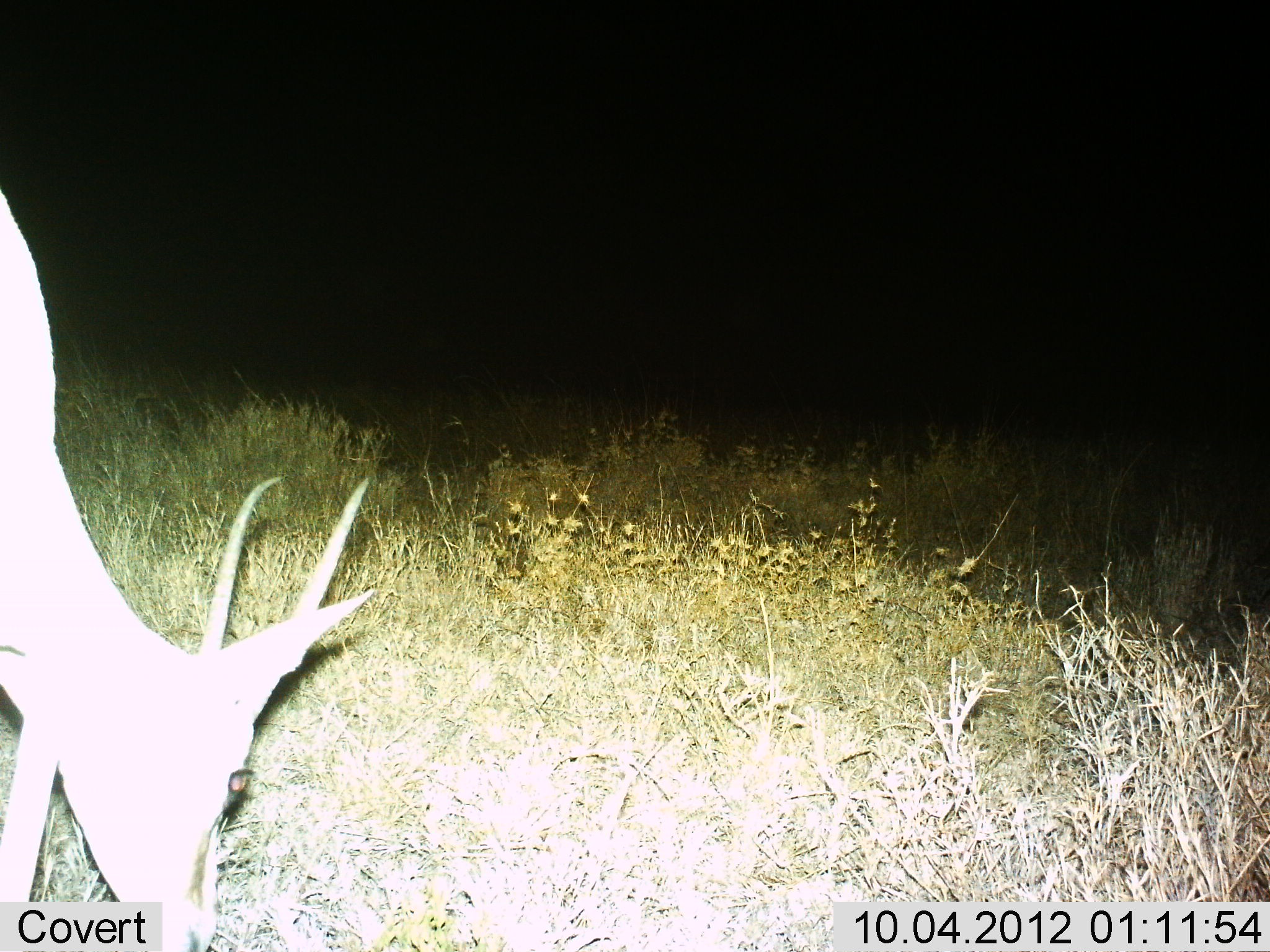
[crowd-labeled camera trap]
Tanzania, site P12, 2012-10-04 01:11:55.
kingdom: Animalia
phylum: Chordata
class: Mammalia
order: Artiodactyla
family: Bovidae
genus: Nanger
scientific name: Nanger granti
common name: grant's gazelle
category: gazellegrants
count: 1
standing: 30%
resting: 0%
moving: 0%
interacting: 0%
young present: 0%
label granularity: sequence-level